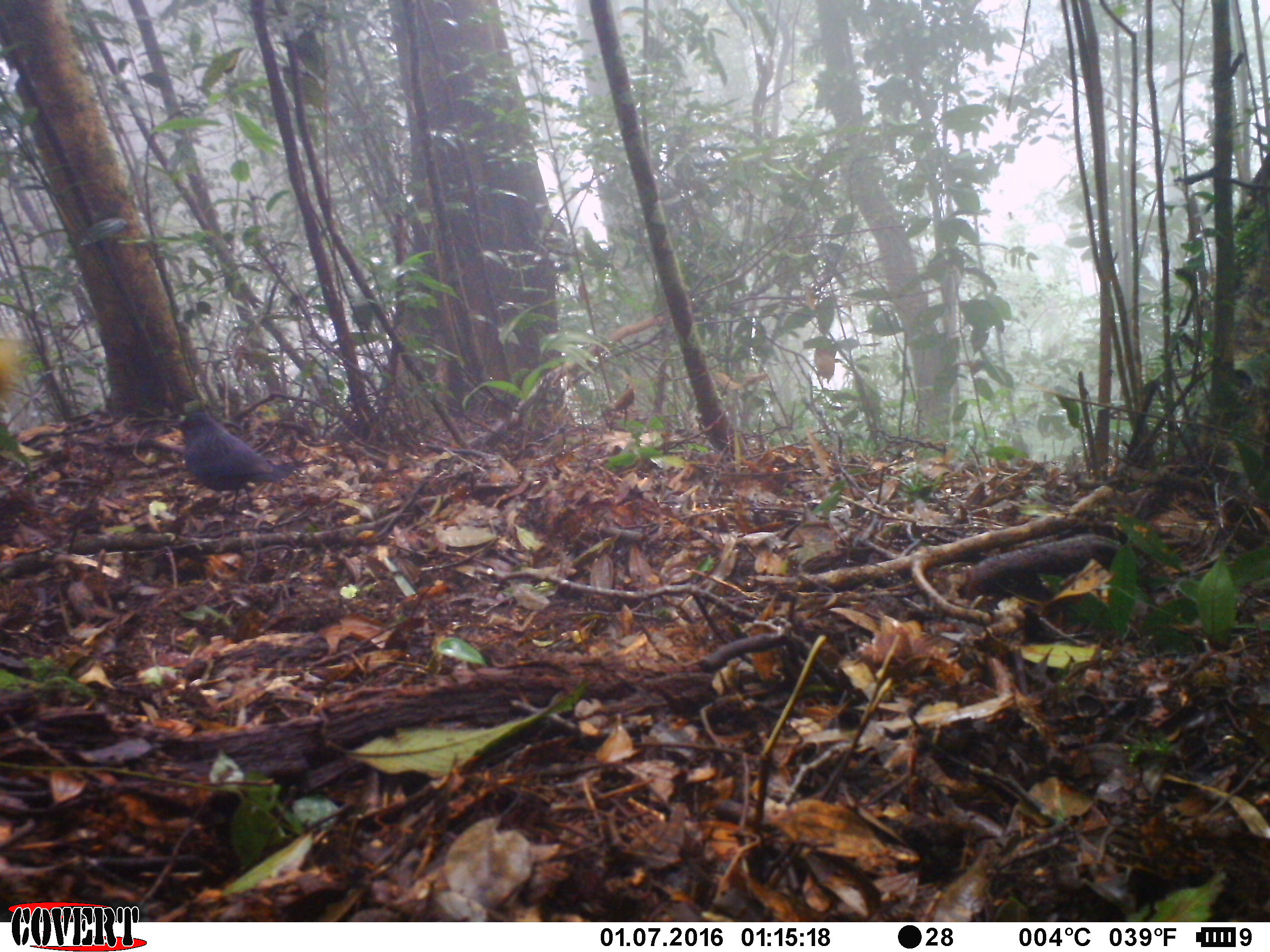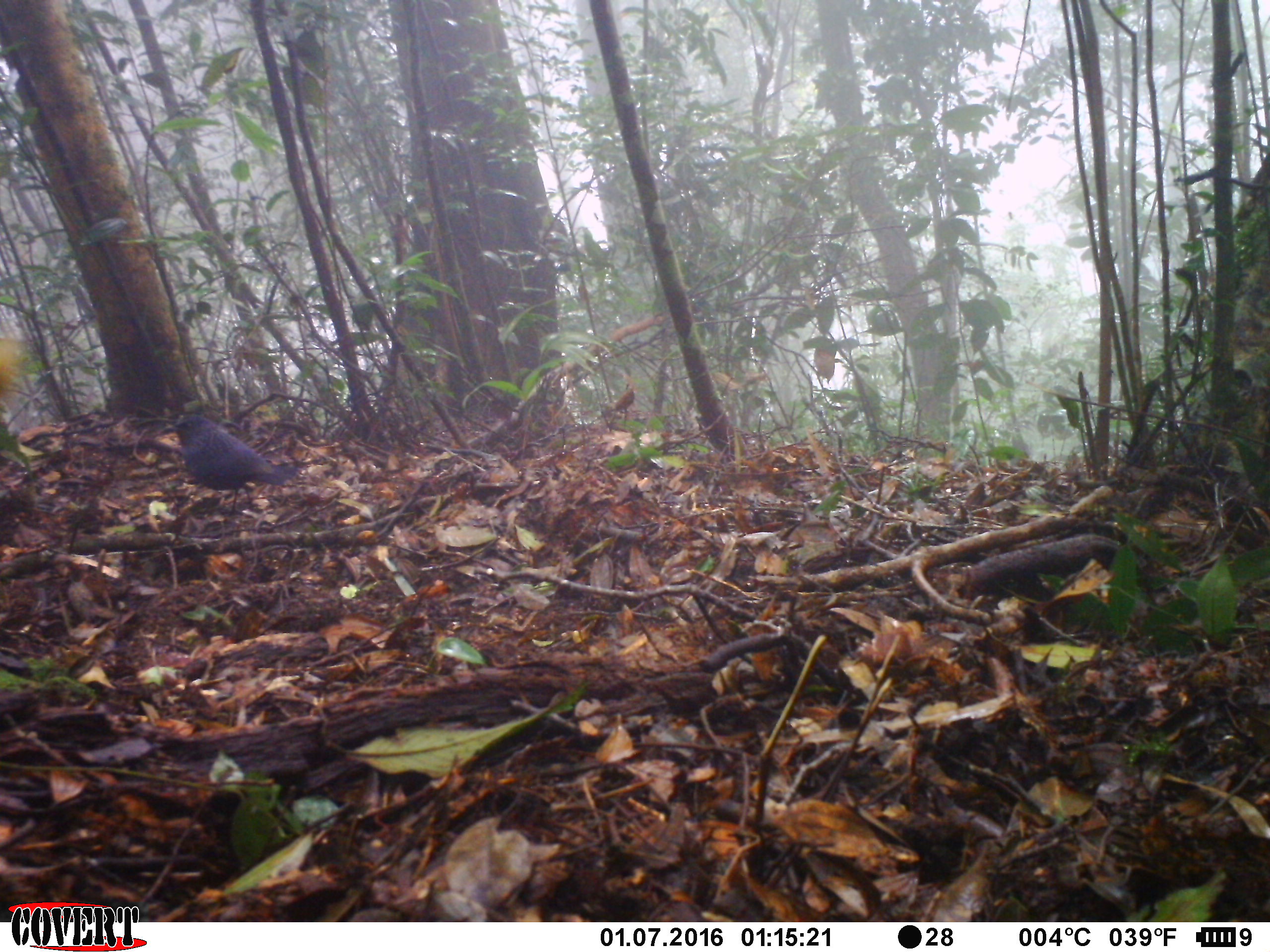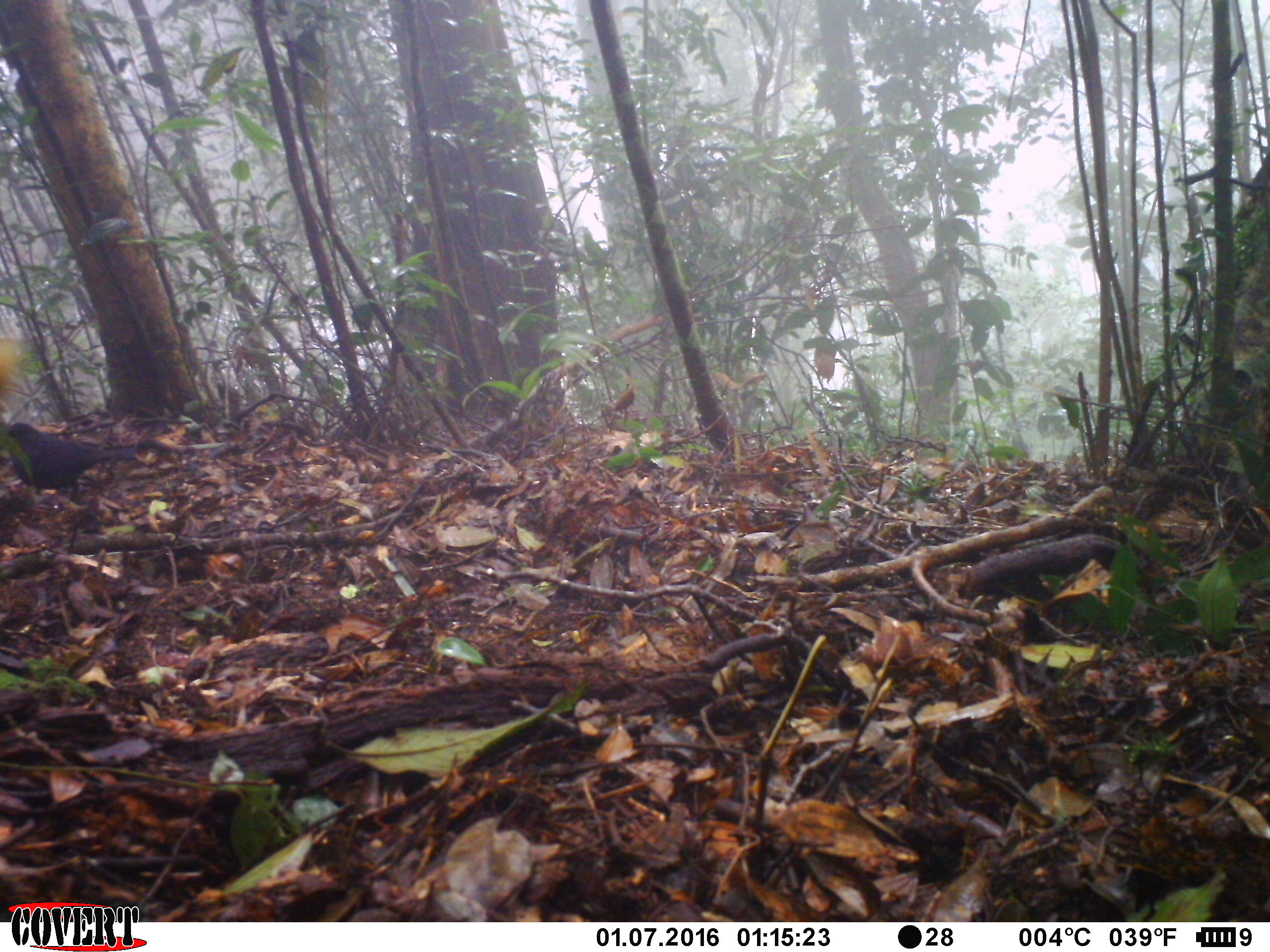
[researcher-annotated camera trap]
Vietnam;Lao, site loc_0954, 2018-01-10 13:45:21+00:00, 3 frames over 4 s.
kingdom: Animalia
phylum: Chordata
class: Aves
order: Passeriformes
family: Muscicapidae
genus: Myophonus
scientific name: Myophonus caeruleus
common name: blue whistling thrush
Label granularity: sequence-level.